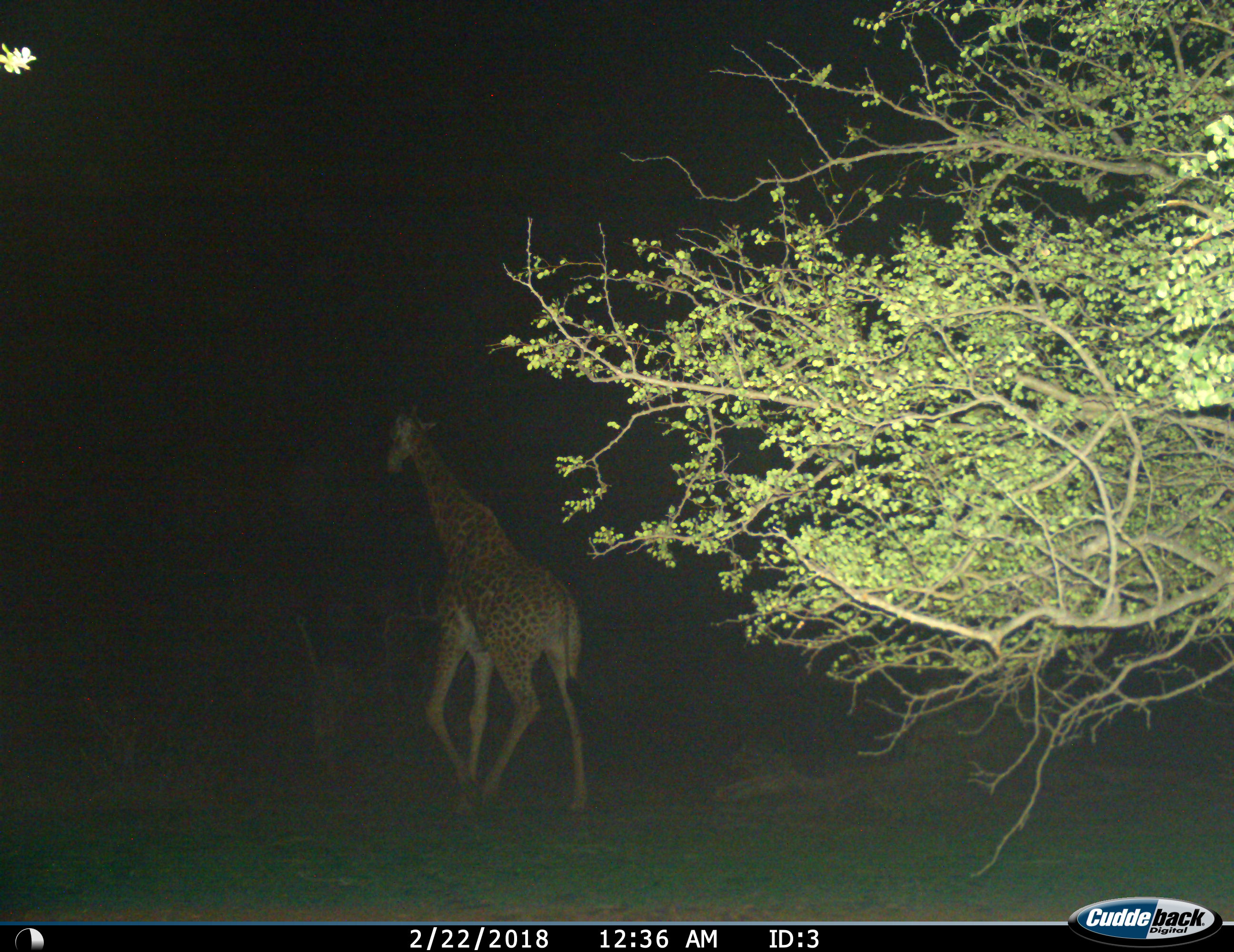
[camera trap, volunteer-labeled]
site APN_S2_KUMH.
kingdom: Animalia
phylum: Chordata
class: Mammalia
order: Artiodactyla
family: Giraffidae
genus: Giraffa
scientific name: Giraffa camelopardalis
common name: giraffe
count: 1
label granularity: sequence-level